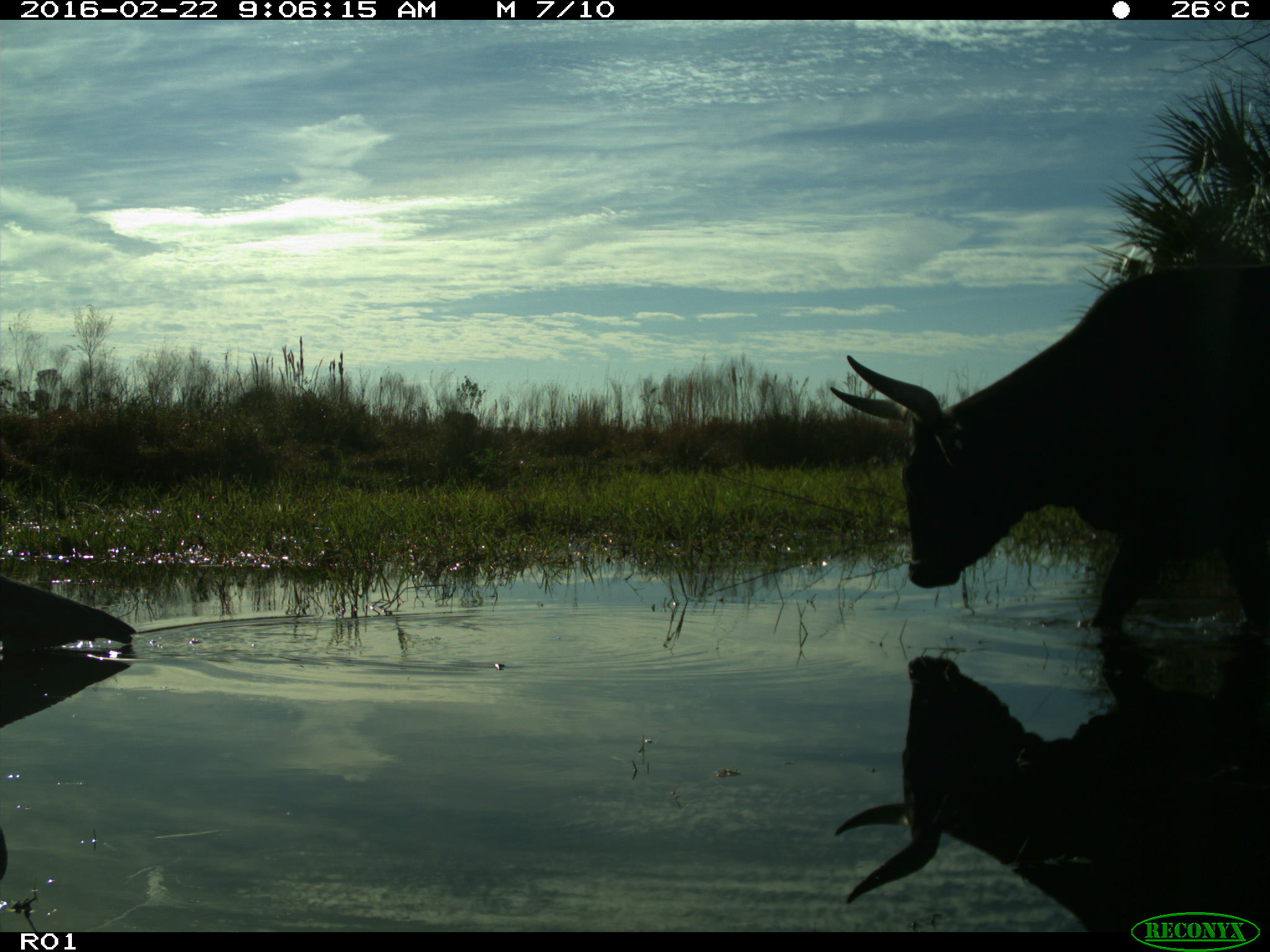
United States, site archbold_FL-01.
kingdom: Animalia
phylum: Chordata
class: Mammalia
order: Artiodactyla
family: Bovidae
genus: Bos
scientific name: Bos taurus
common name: domestic cow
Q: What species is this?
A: Bos taurus (domestic cow).